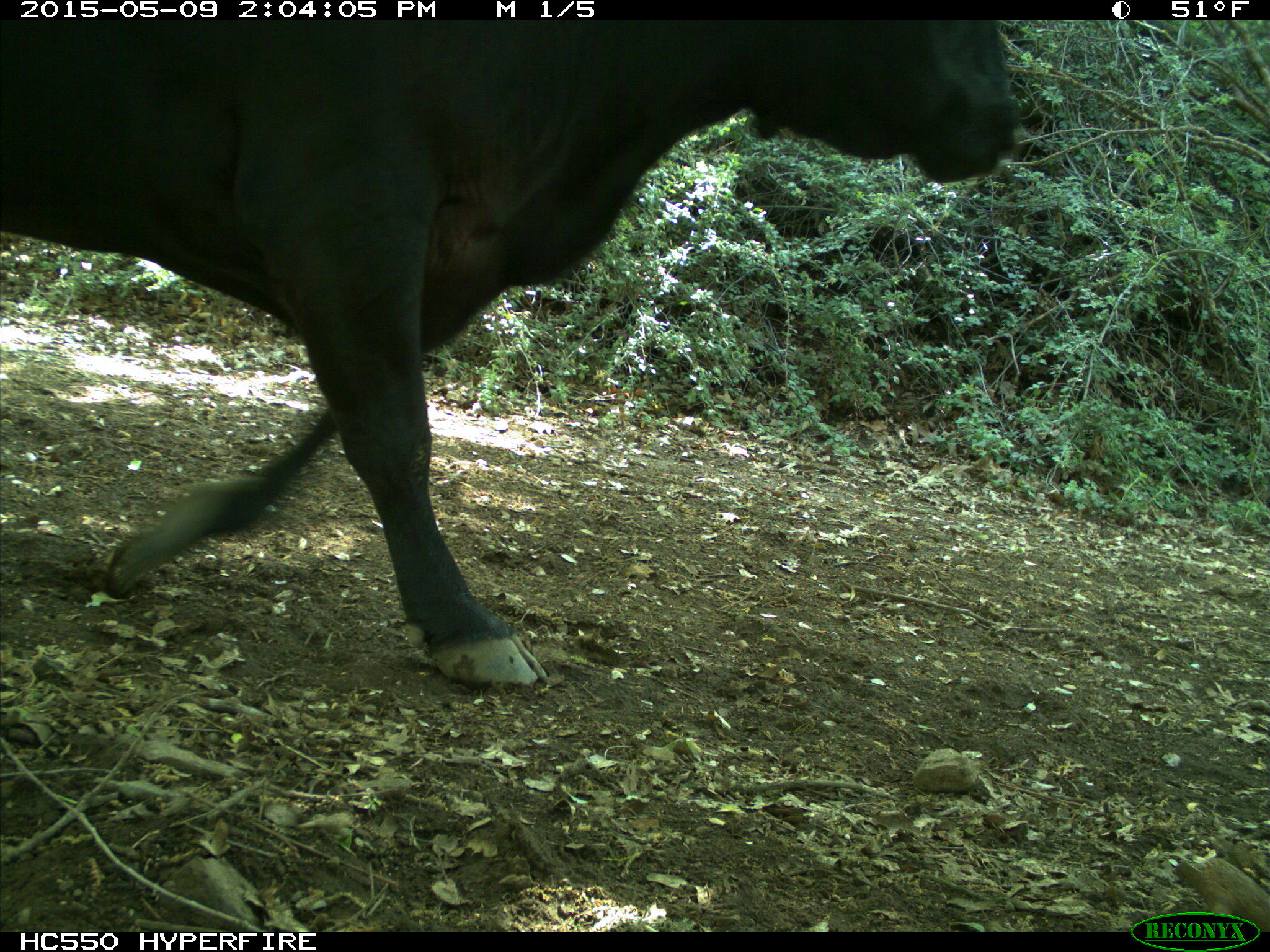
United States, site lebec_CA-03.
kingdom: Animalia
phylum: Chordata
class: Mammalia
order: Artiodactyla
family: Bovidae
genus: Bos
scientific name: Bos taurus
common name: domestic cow